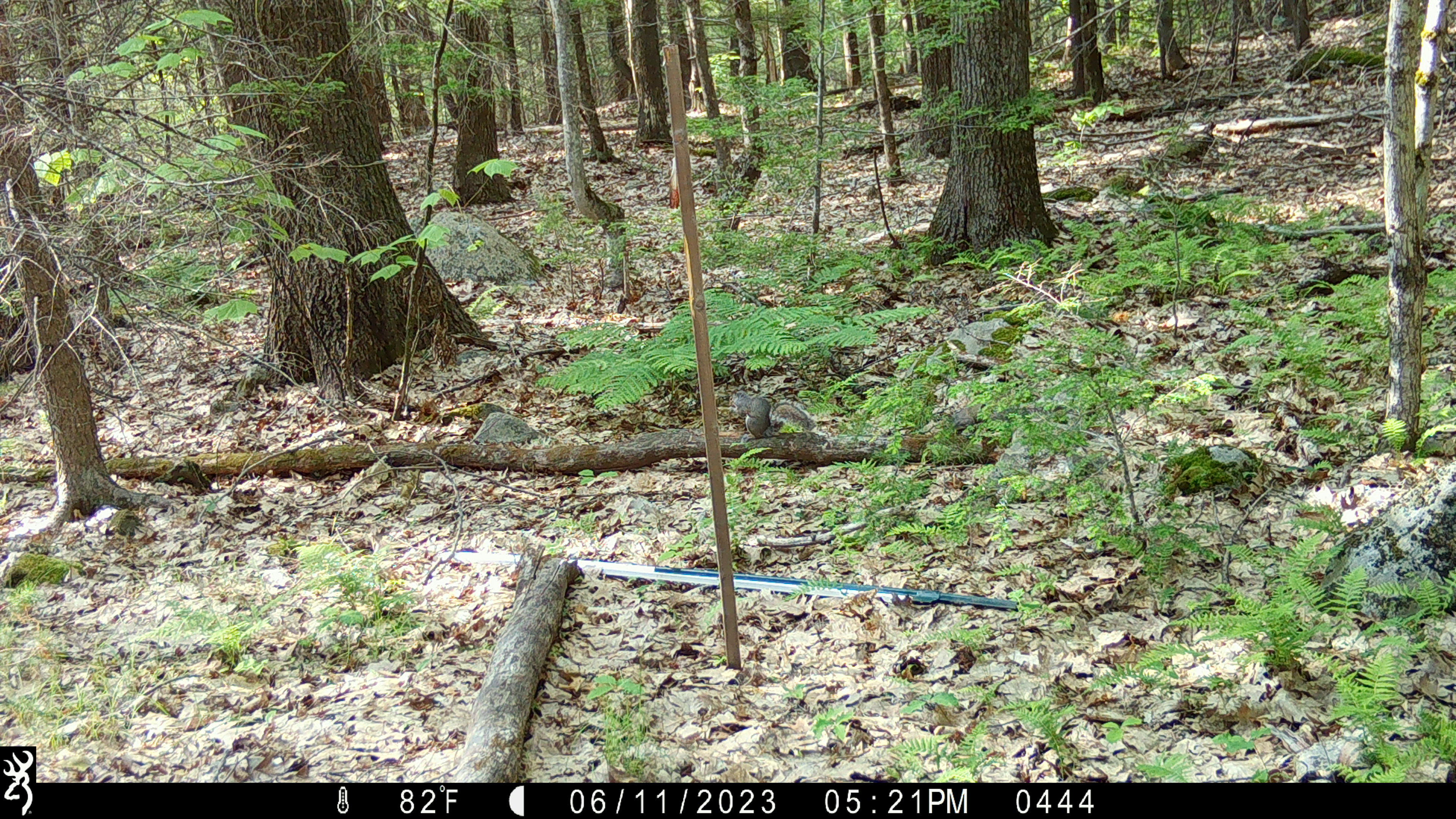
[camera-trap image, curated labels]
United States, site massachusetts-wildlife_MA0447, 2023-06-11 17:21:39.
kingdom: Animalia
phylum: Chordata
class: Mammalia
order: Rodentia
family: Sciuridae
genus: Sciurus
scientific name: Sciurus carolinensis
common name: gray squirrel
Gray squirrel (Sciurus carolinensis).